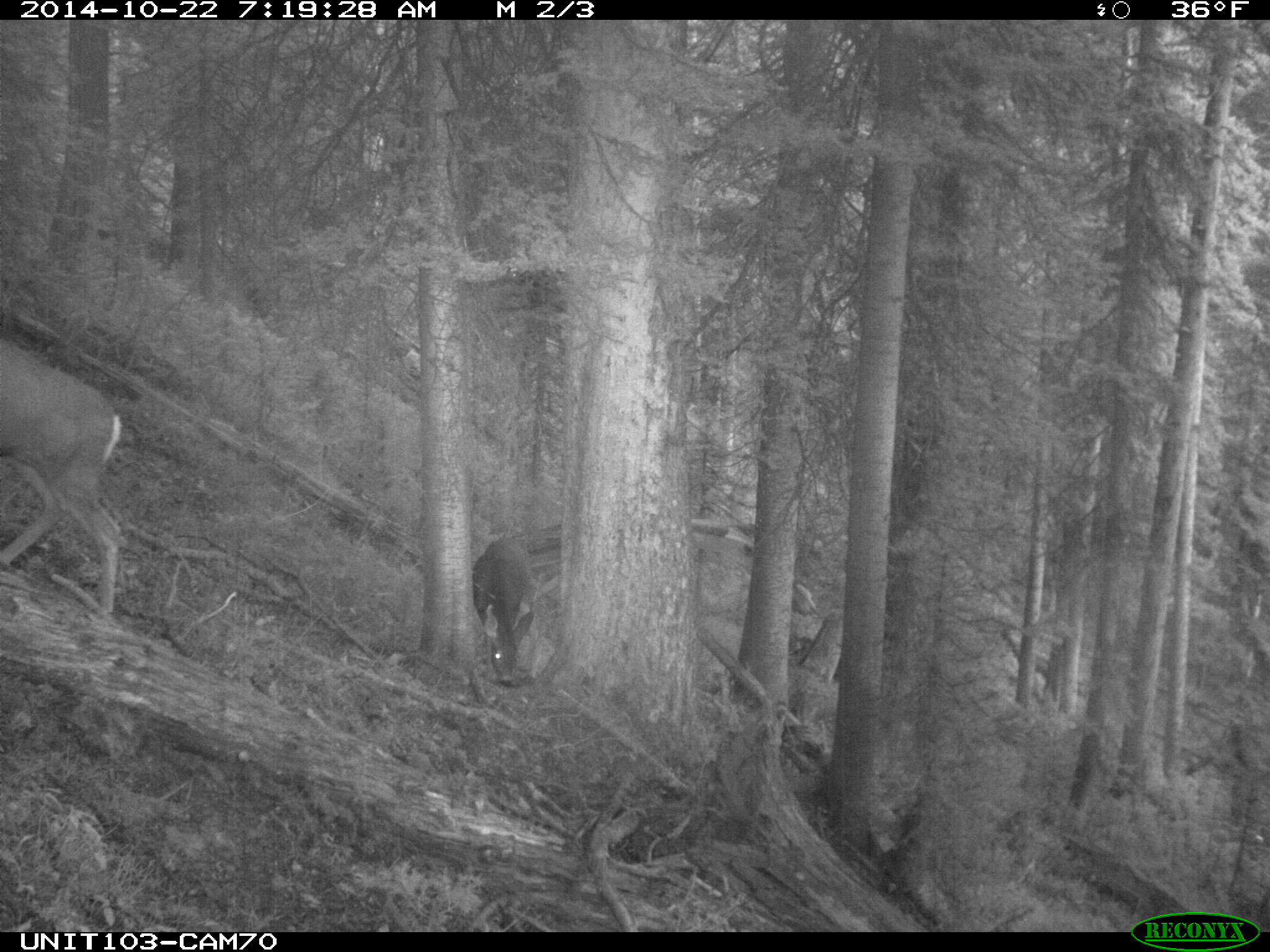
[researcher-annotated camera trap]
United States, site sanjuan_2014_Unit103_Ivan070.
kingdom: Animalia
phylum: Chordata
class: Mammalia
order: Artiodactyla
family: Cervidae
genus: Odocoileus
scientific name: Odocoileus hemionus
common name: mule deer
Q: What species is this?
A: Odocoileus hemionus (mule deer).